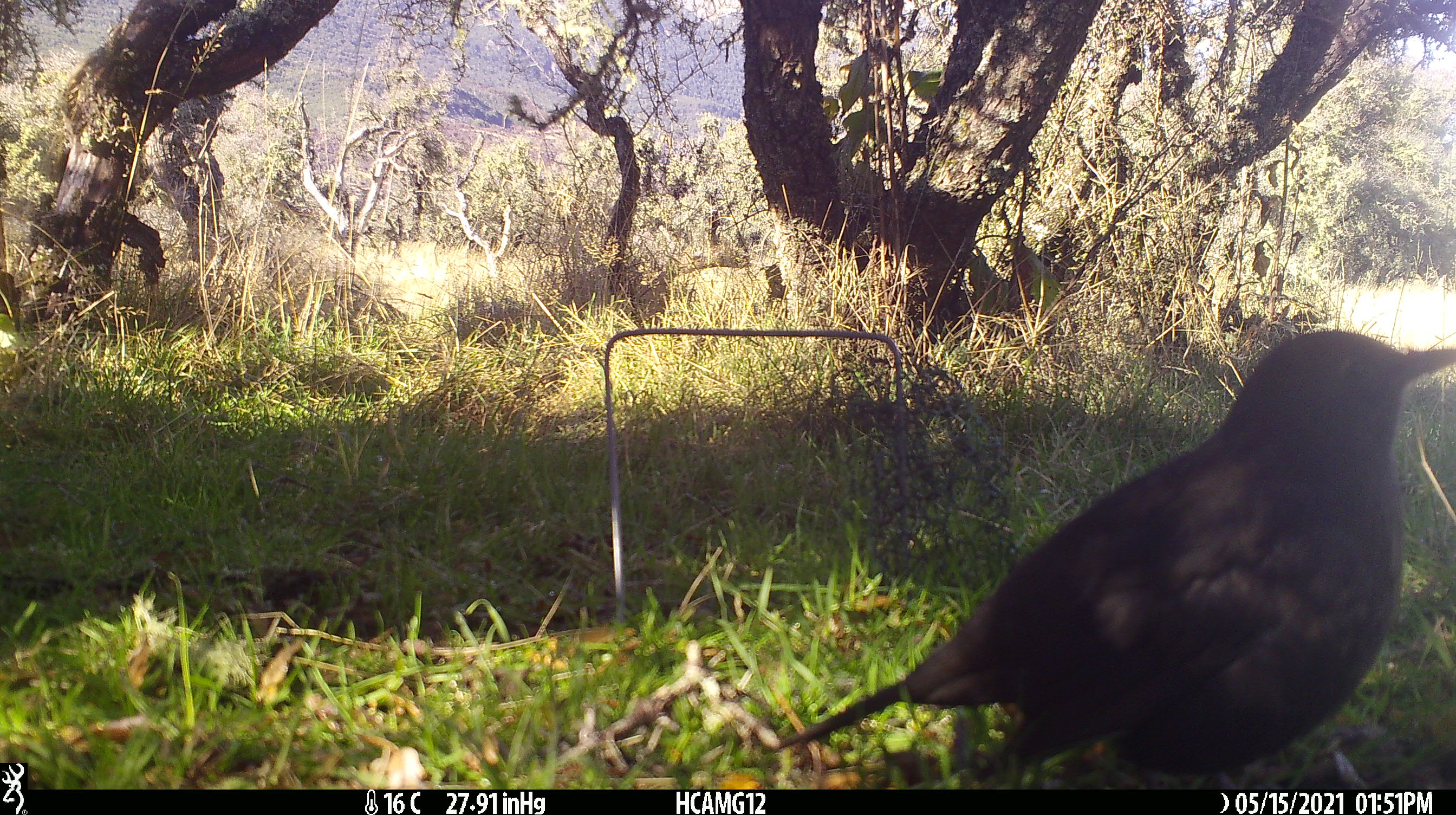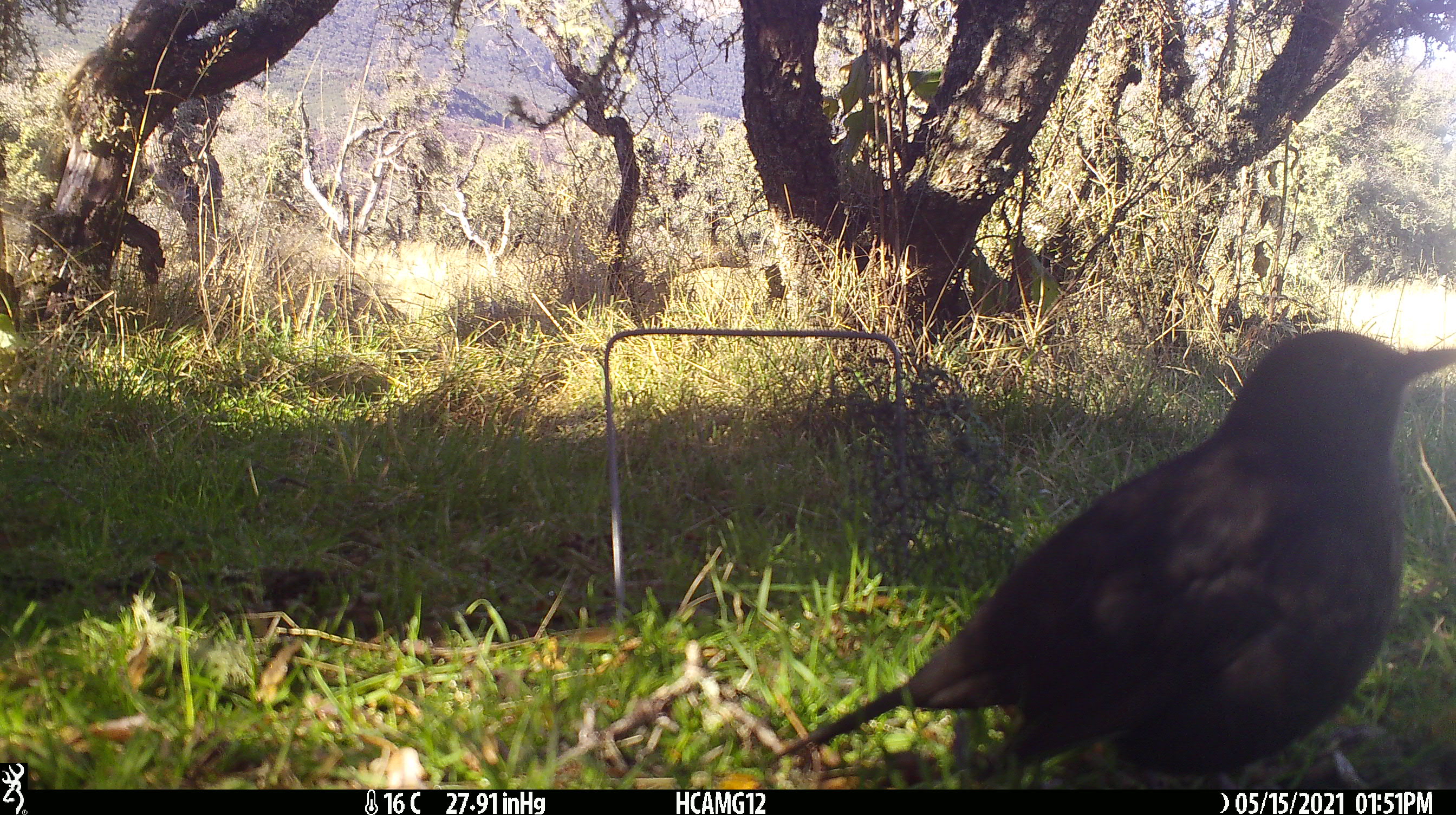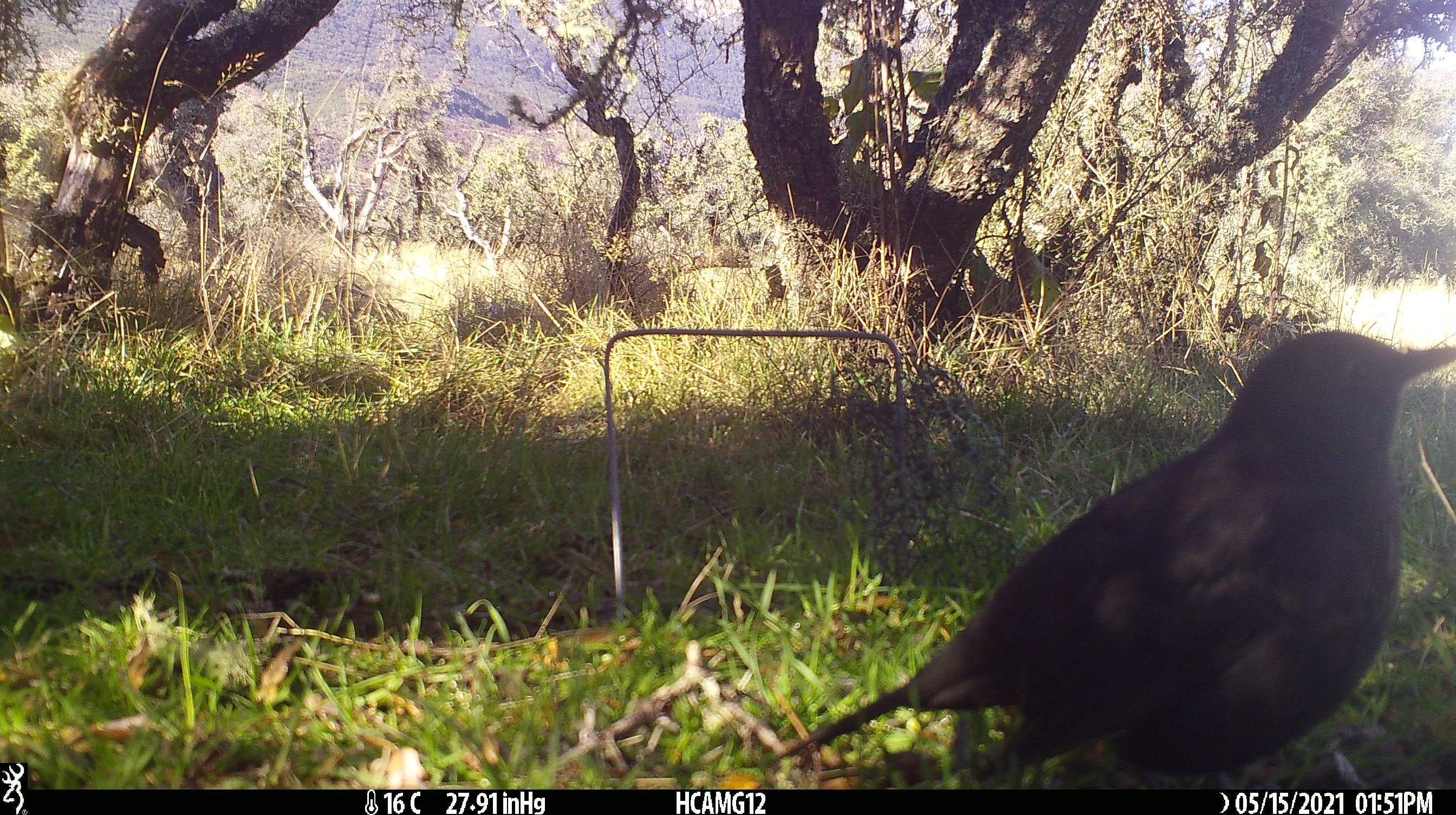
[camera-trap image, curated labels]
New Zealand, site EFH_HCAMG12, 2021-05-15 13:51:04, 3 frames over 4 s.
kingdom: Animalia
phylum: Chordata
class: Aves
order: Passeriformes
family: Turdidae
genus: Turdus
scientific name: Turdus merula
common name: eurasian blackbird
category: blackbird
Blackbird (eurasian blackbird) (Turdus merula).